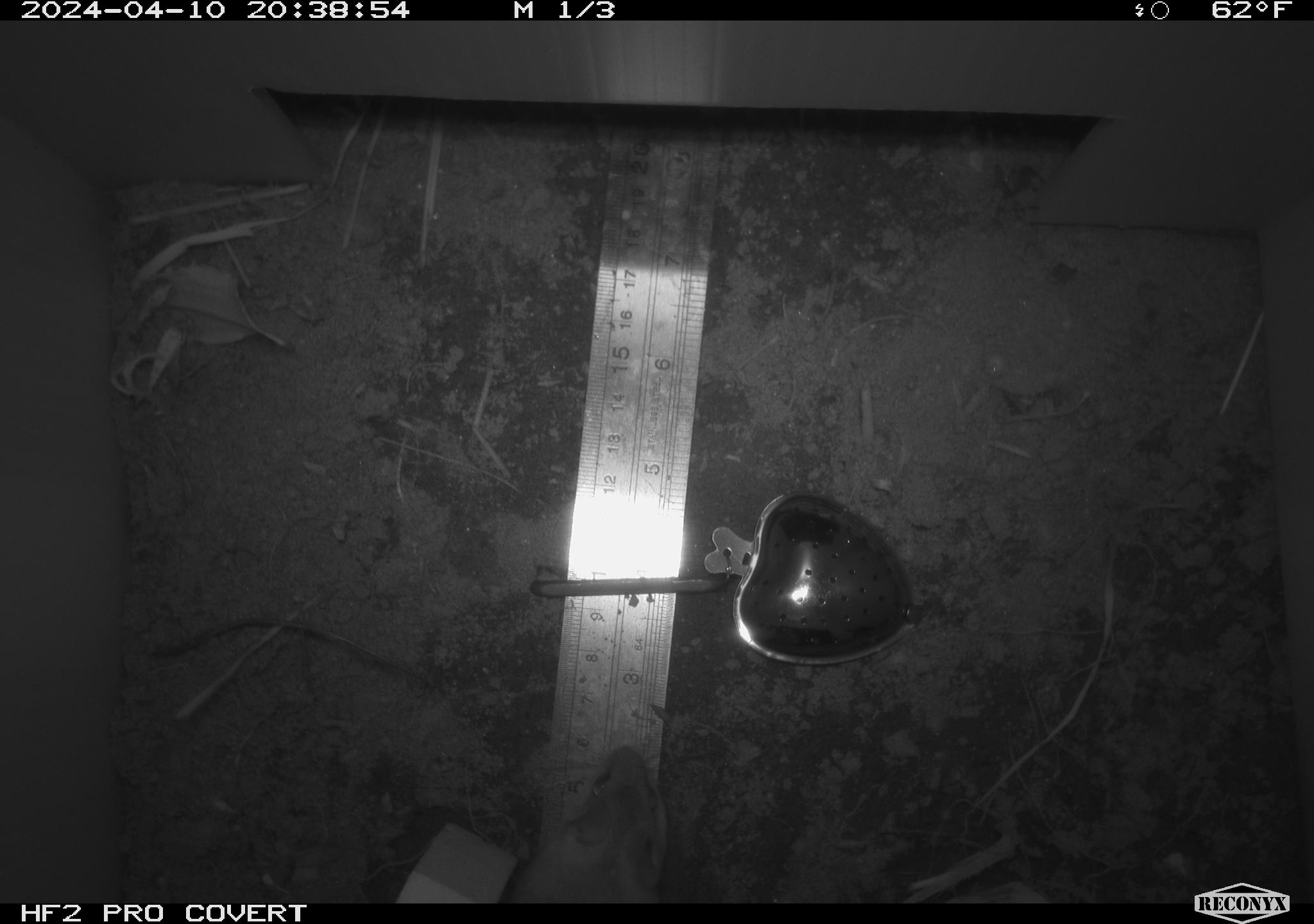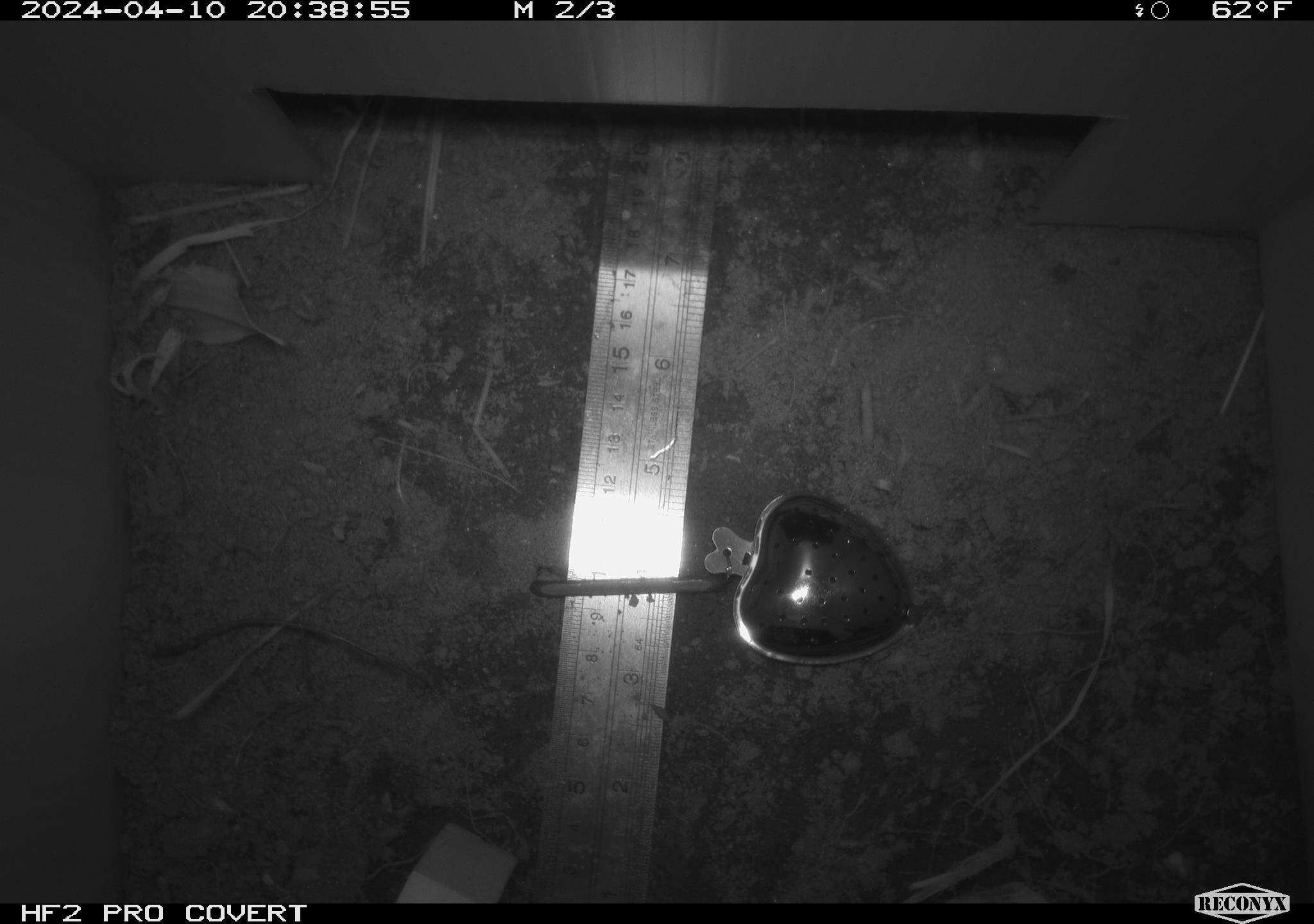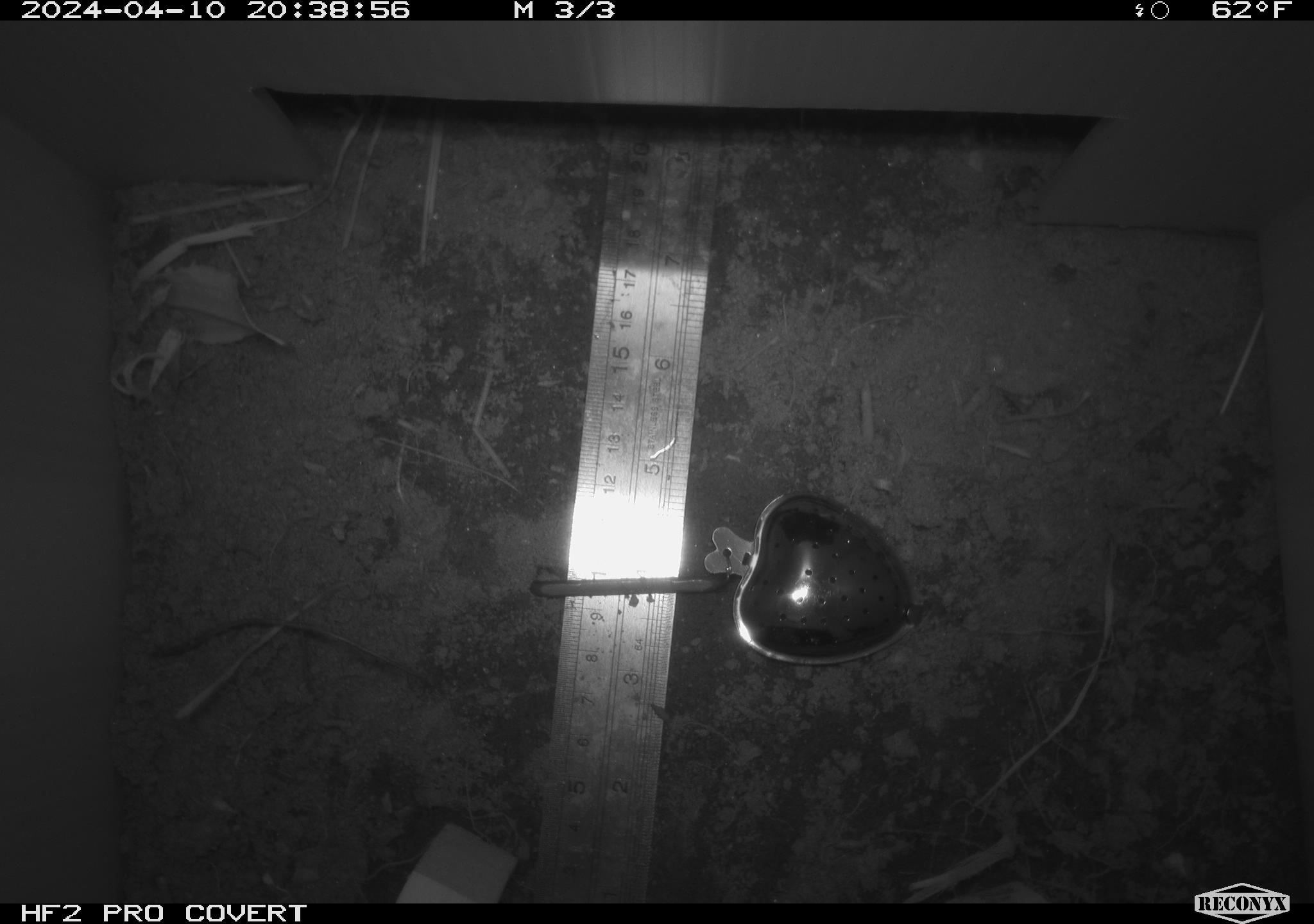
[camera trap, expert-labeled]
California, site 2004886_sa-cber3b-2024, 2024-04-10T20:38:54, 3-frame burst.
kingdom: Animalia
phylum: Chordata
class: Mammalia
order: Rodentia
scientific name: Rodentia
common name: mouse species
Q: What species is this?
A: Mouse species (Rodentia).